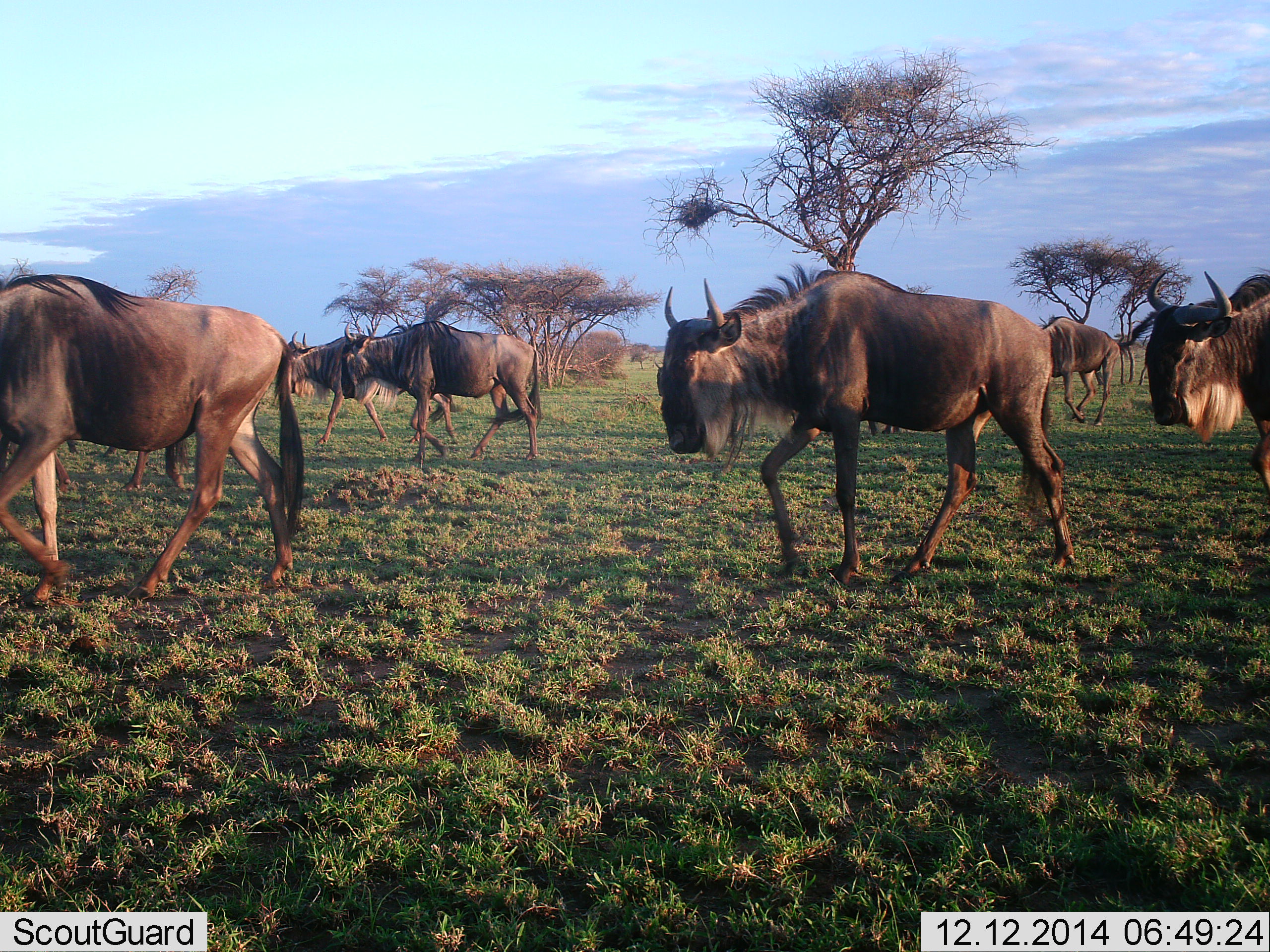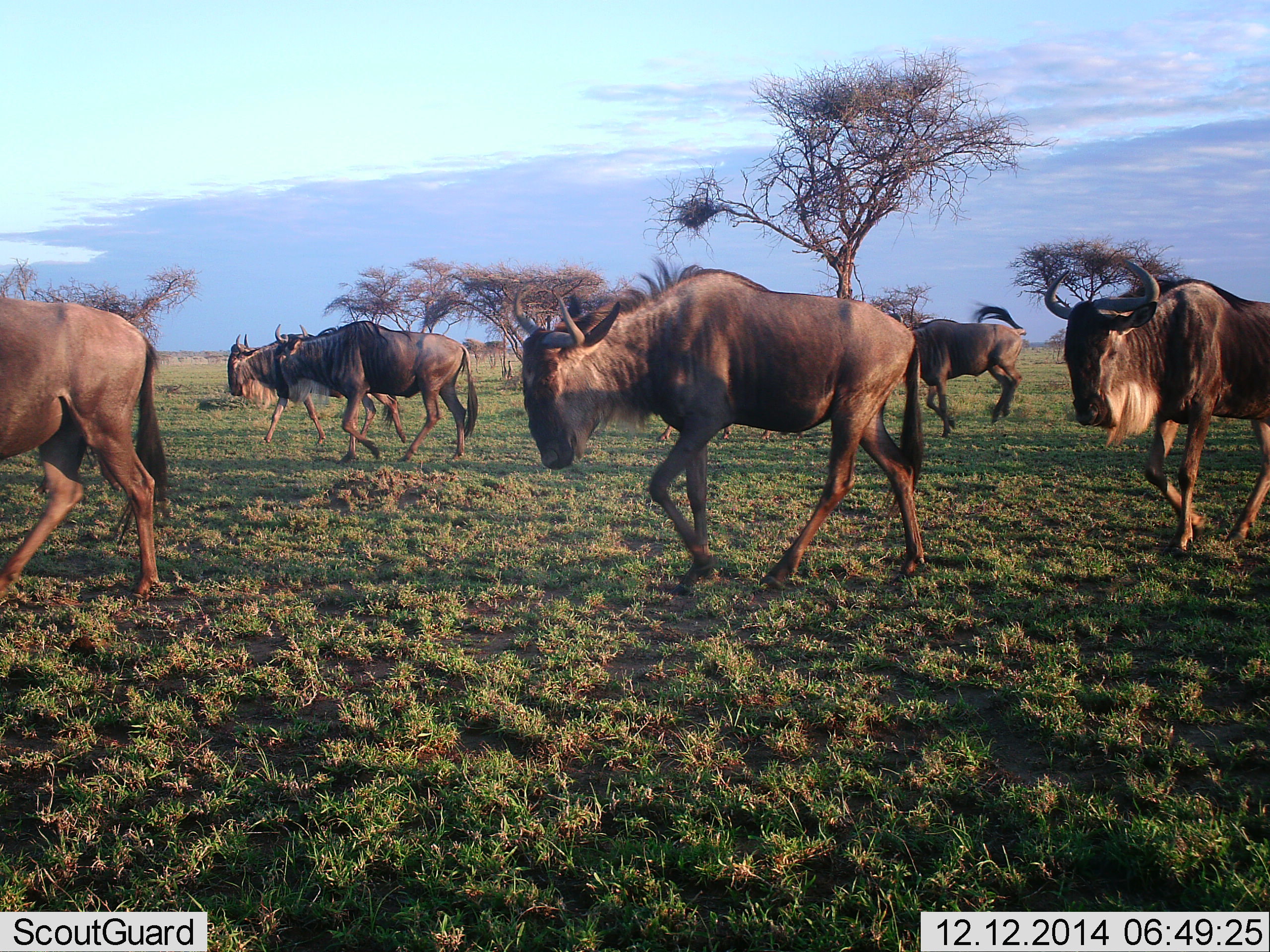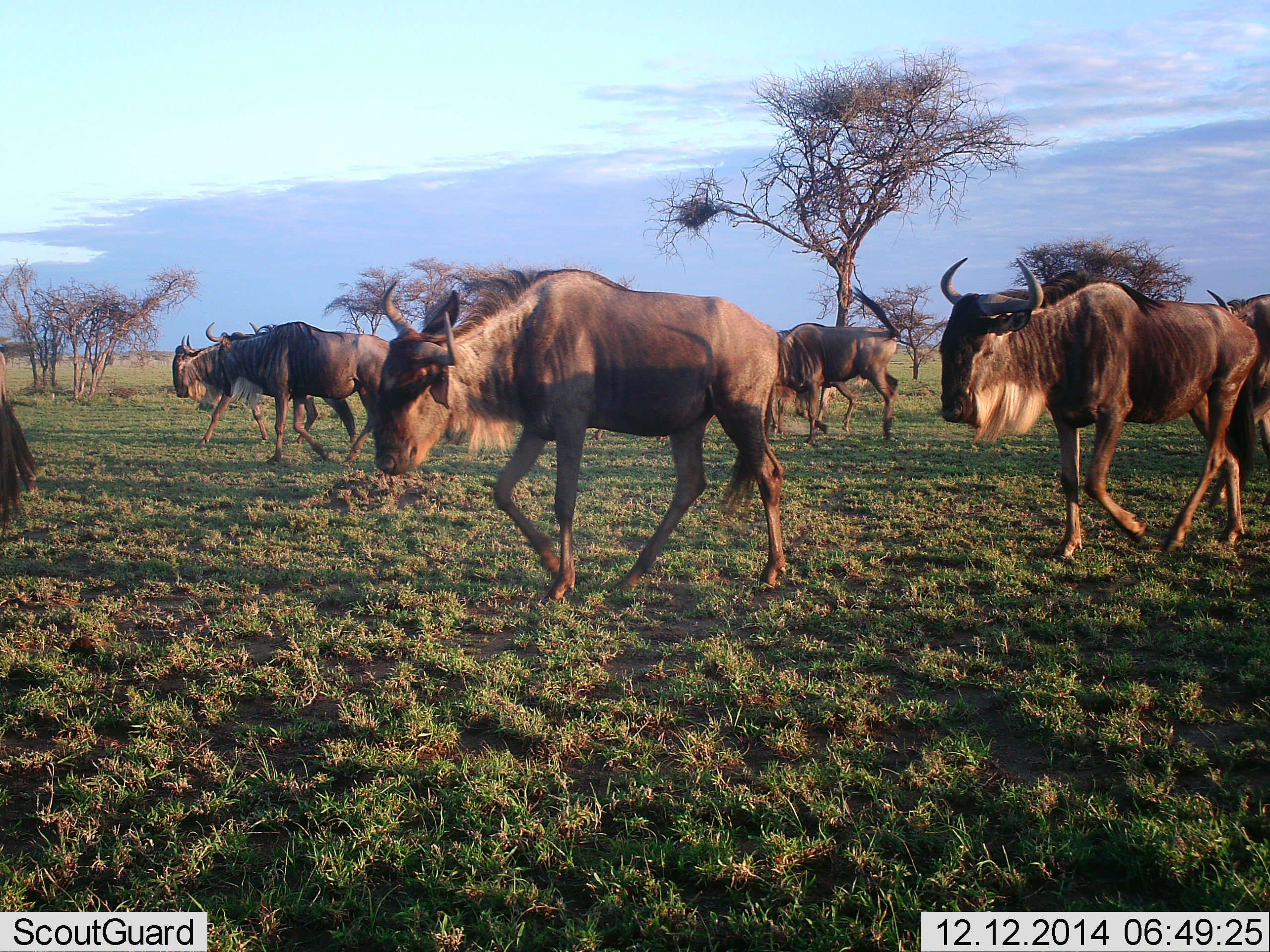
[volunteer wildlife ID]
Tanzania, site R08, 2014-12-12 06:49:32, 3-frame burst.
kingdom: Animalia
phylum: Chordata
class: Mammalia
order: Artiodactyla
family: Bovidae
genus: Connochaetes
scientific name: Connochaetes taurinus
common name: blue wildebeest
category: wildebeest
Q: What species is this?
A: Wildebeest (blue wildebeest) (Connochaetes taurinus).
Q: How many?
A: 7.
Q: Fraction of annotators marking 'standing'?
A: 0%.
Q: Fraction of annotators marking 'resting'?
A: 0%.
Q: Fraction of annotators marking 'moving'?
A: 100%.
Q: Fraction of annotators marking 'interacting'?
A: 0%.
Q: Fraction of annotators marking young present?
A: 0%.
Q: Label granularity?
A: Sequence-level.